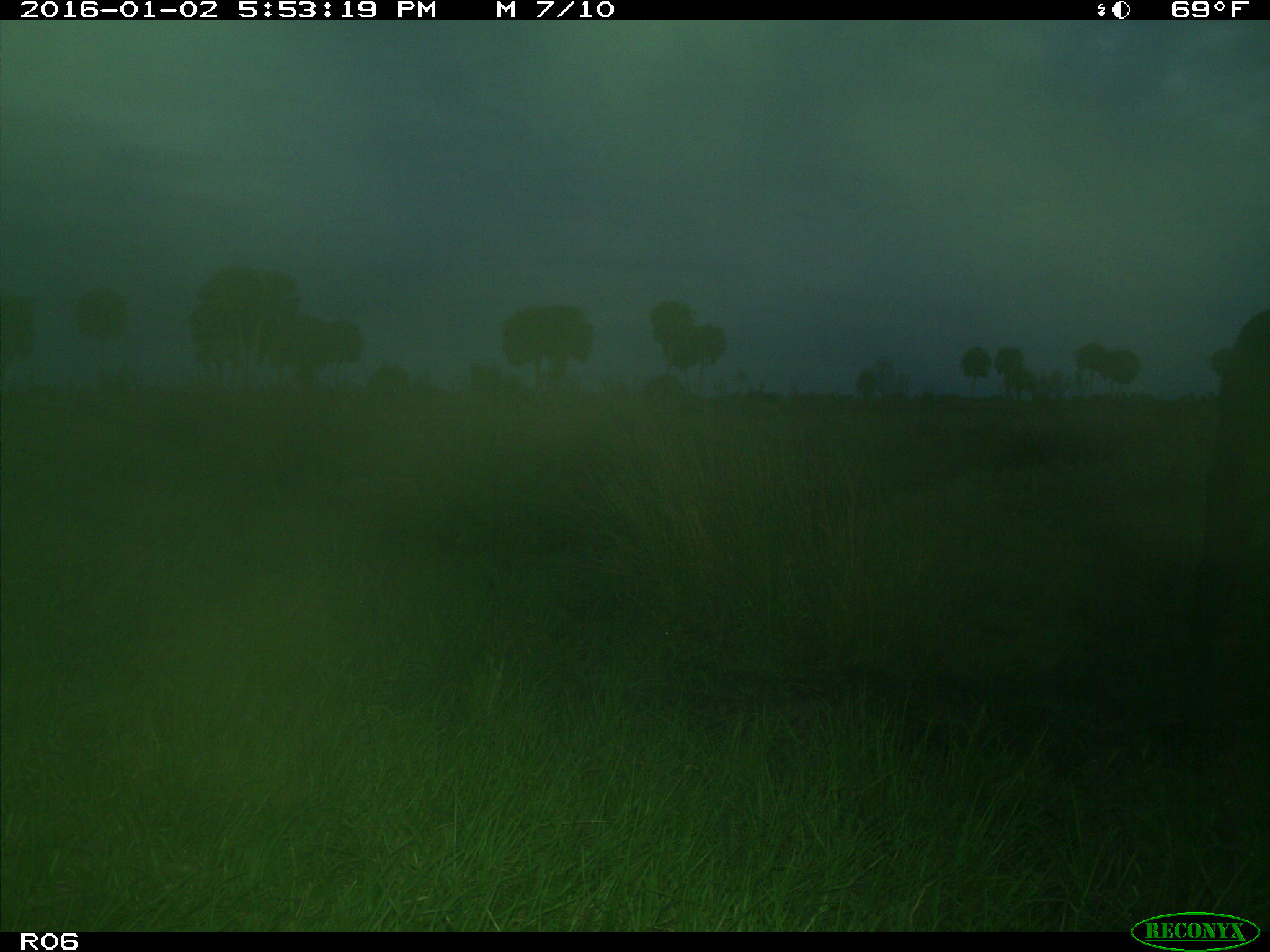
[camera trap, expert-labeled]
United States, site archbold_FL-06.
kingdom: Animalia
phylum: Chordata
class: Mammalia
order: Artiodactyla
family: Bovidae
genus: Bos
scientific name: Bos taurus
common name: domestic cow